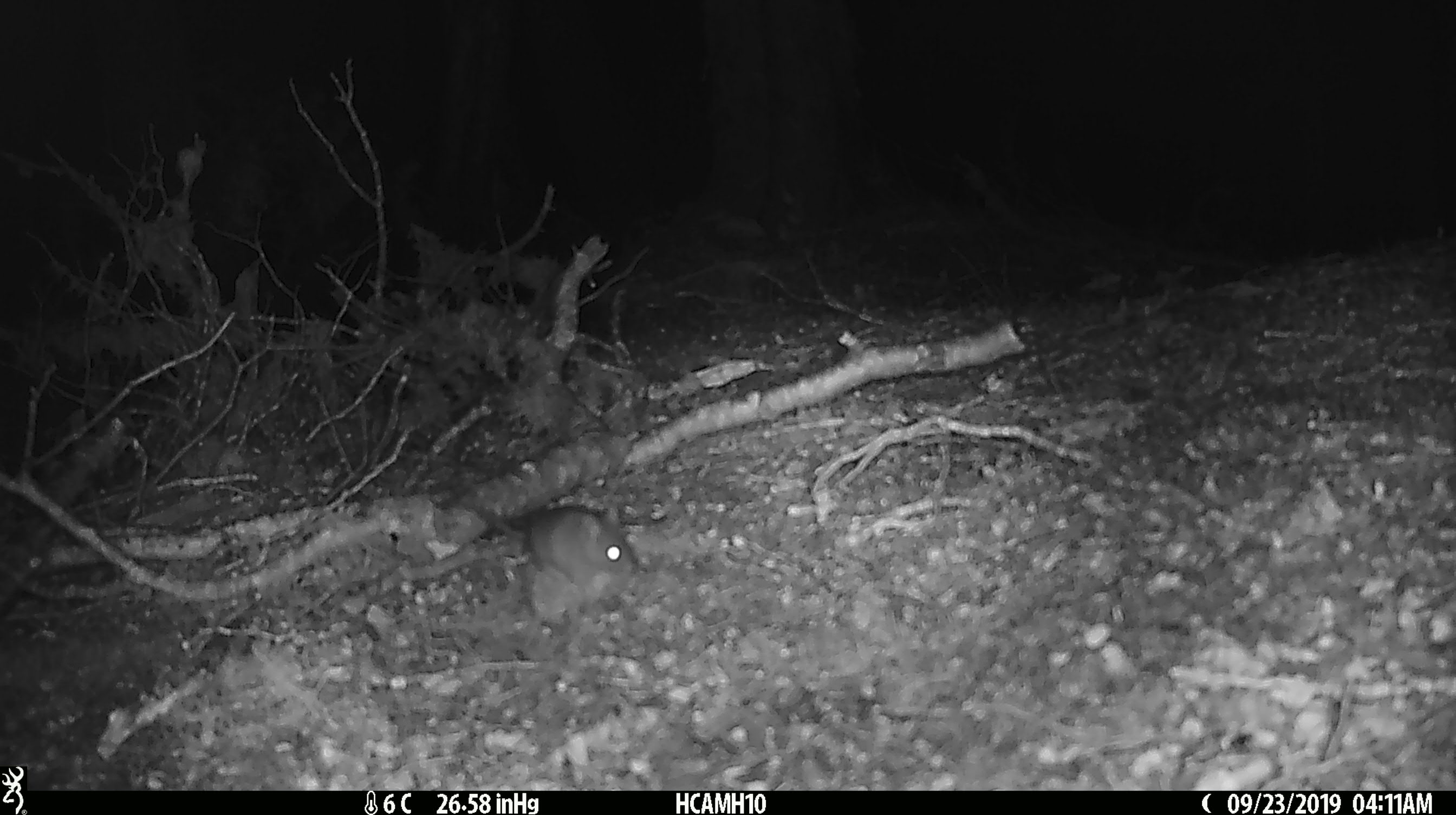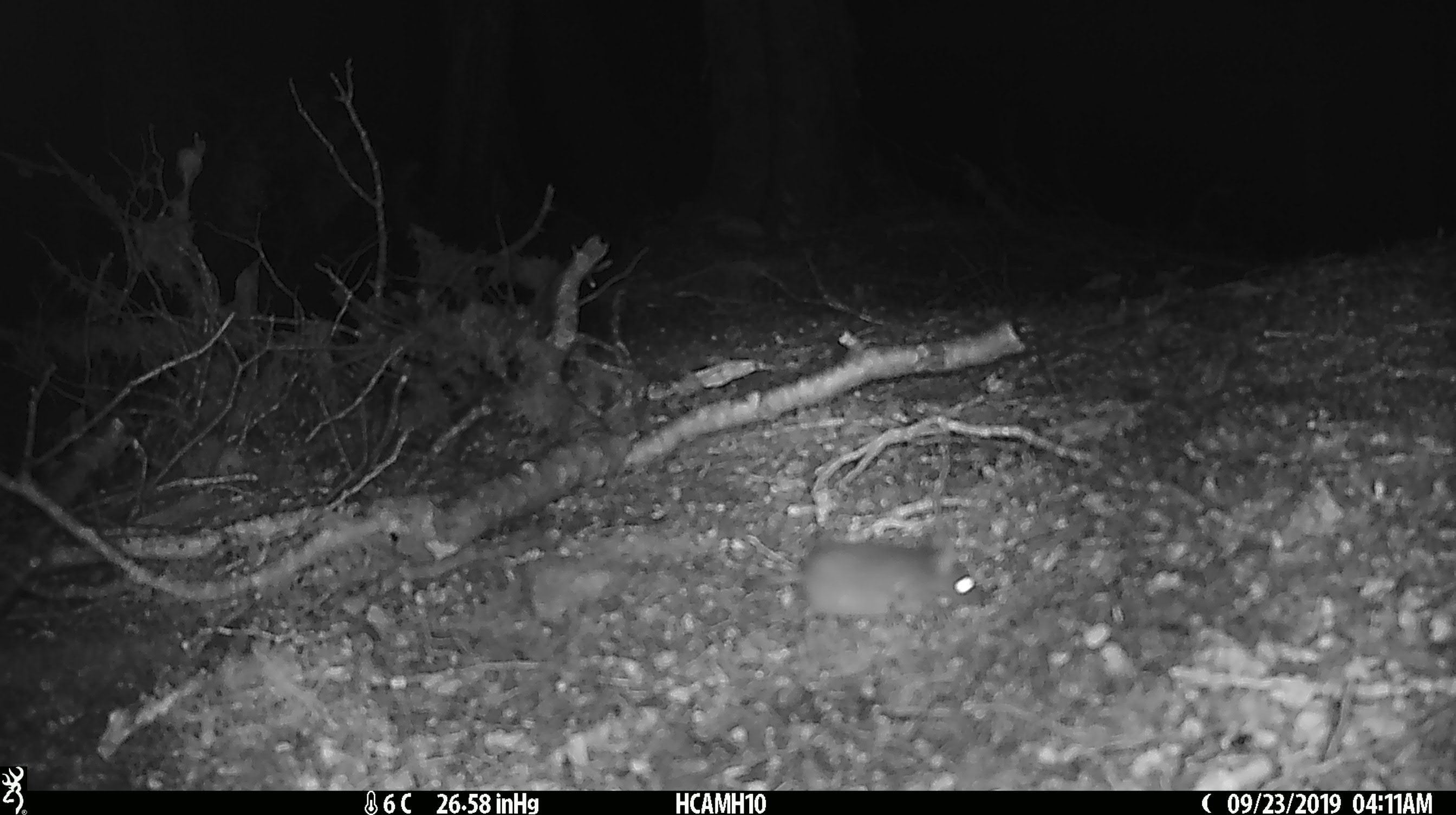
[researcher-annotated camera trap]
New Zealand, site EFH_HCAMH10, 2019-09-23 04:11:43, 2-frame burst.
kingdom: Animalia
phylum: Chordata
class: Mammalia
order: Rodentia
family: Muridae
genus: Mus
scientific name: Mus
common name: mouse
Mouse (Mus).